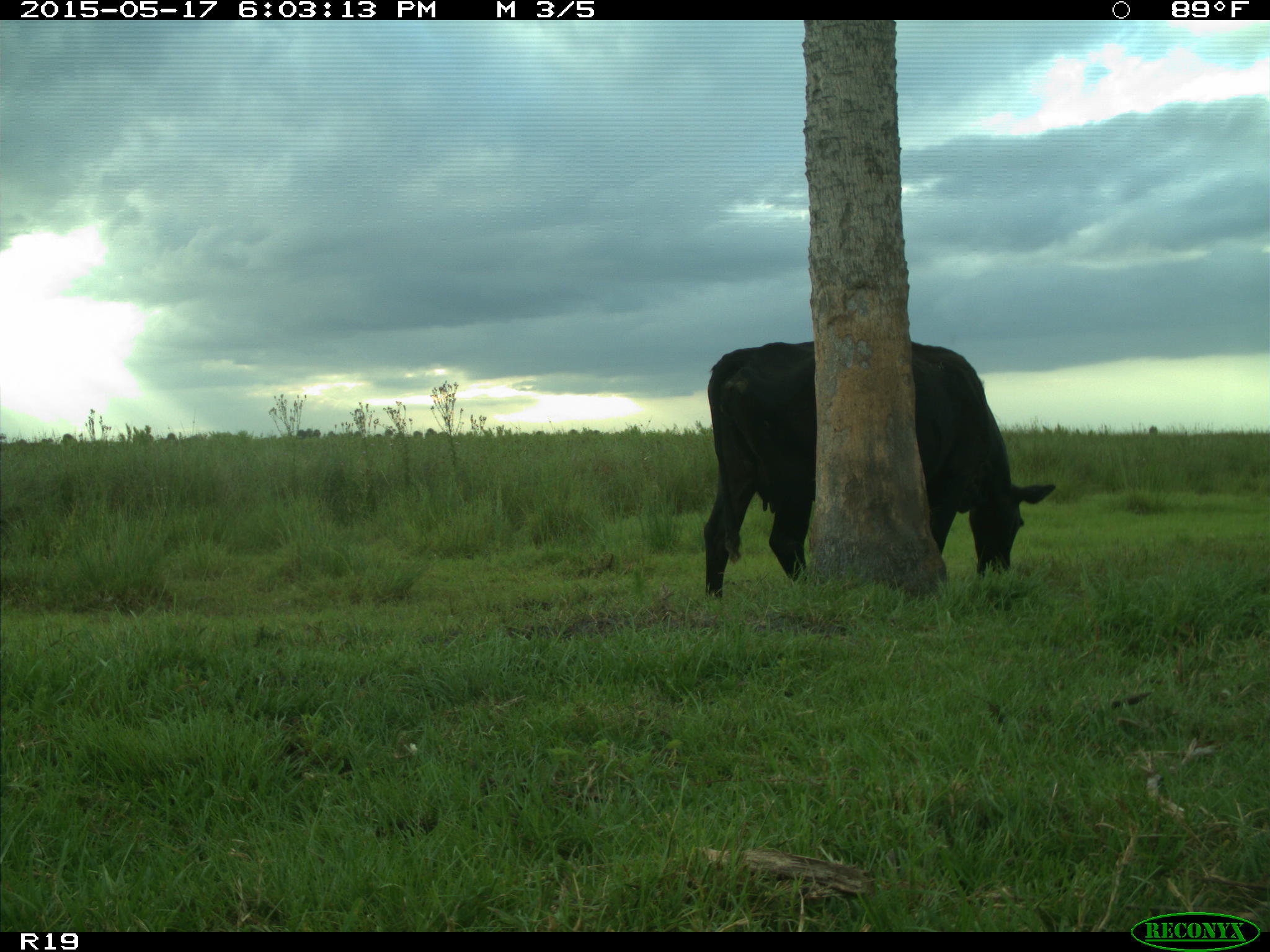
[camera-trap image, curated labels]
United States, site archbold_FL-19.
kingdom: Animalia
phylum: Chordata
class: Mammalia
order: Artiodactyla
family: Bovidae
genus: Bos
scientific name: Bos taurus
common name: domestic cow